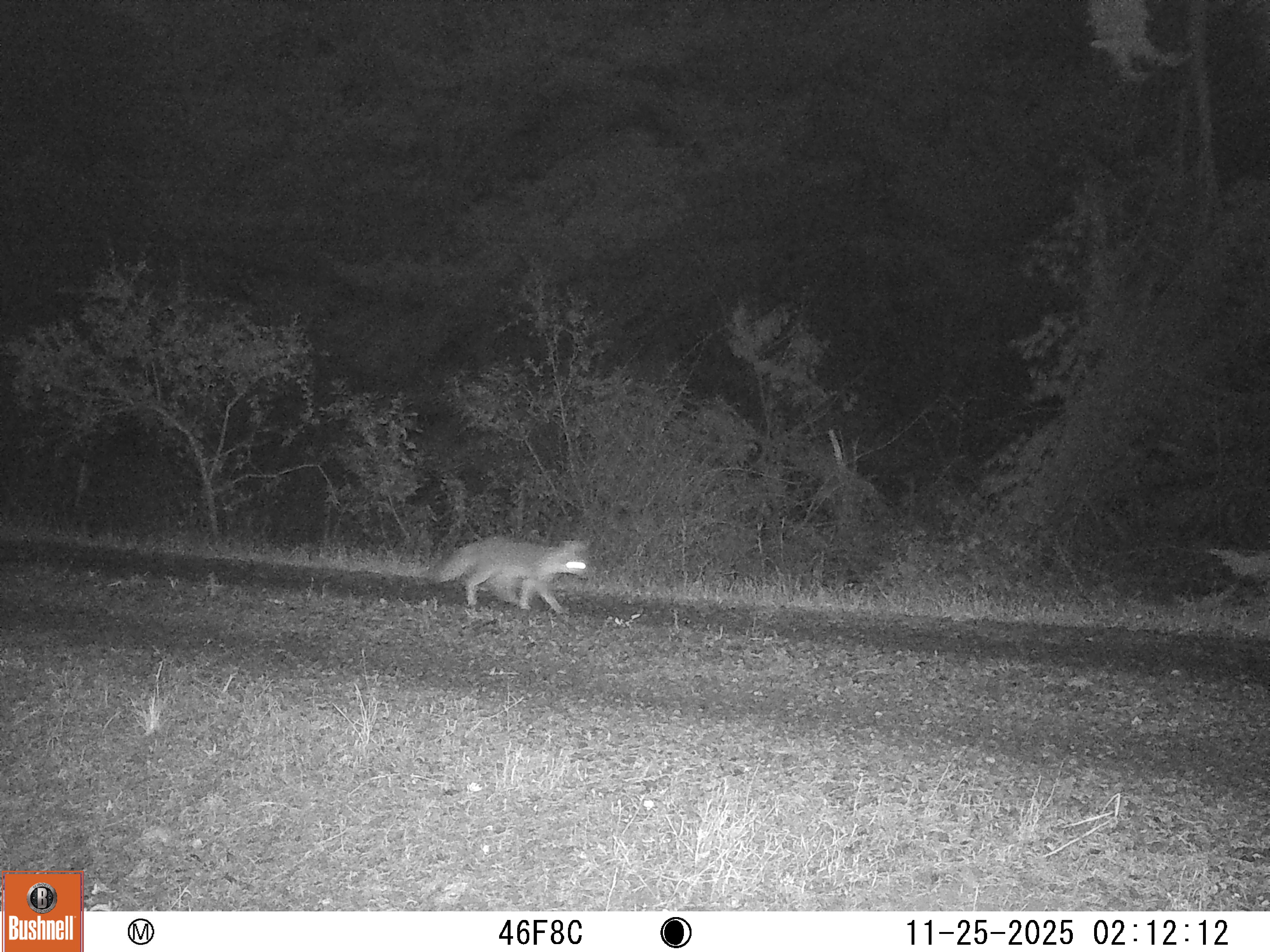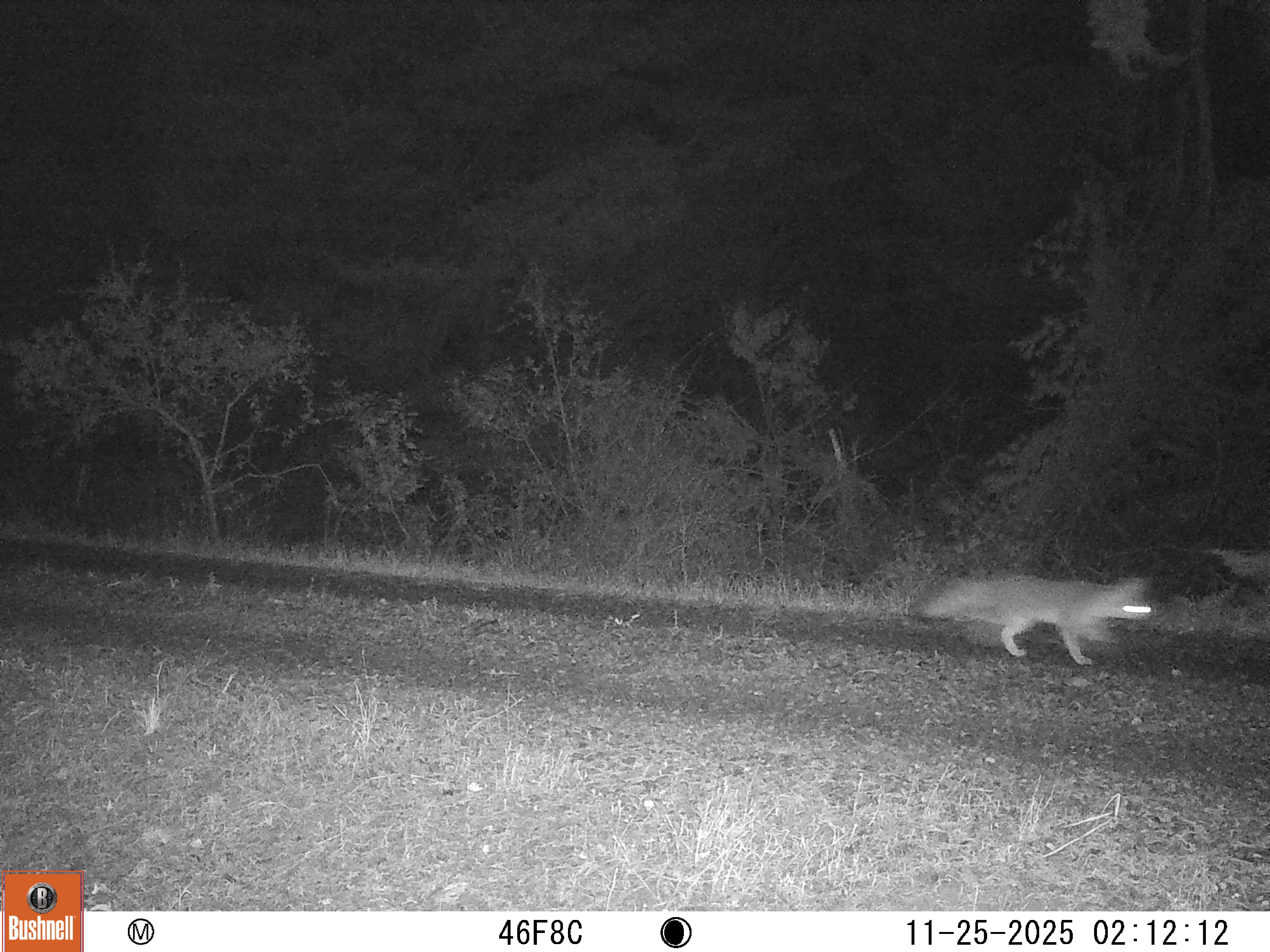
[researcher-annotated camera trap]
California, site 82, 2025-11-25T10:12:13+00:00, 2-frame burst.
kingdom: Animalia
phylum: Chordata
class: Mammalia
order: Carnivora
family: Canidae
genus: Urocyon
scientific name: Urocyon cinereoargenteus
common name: gray fox